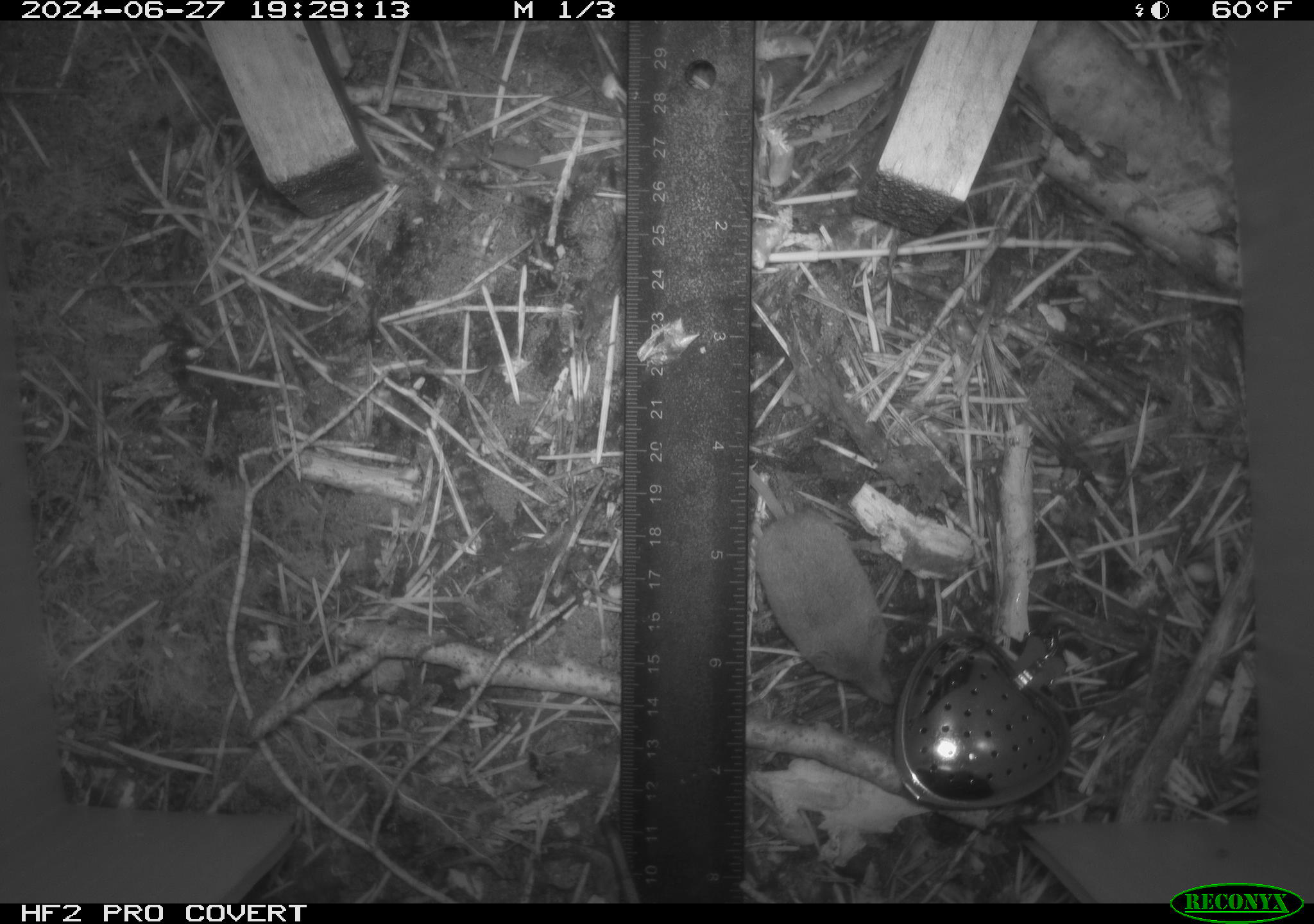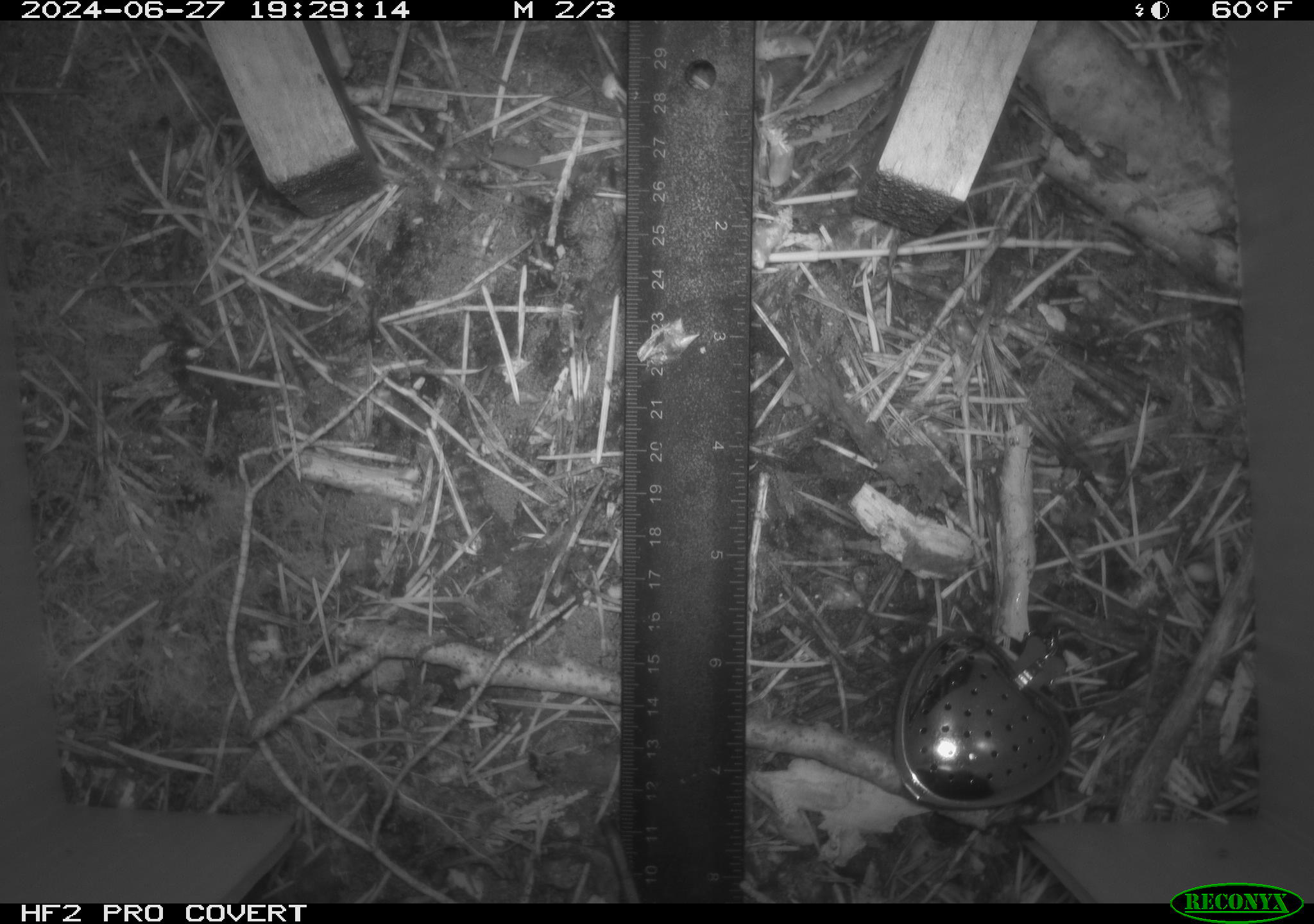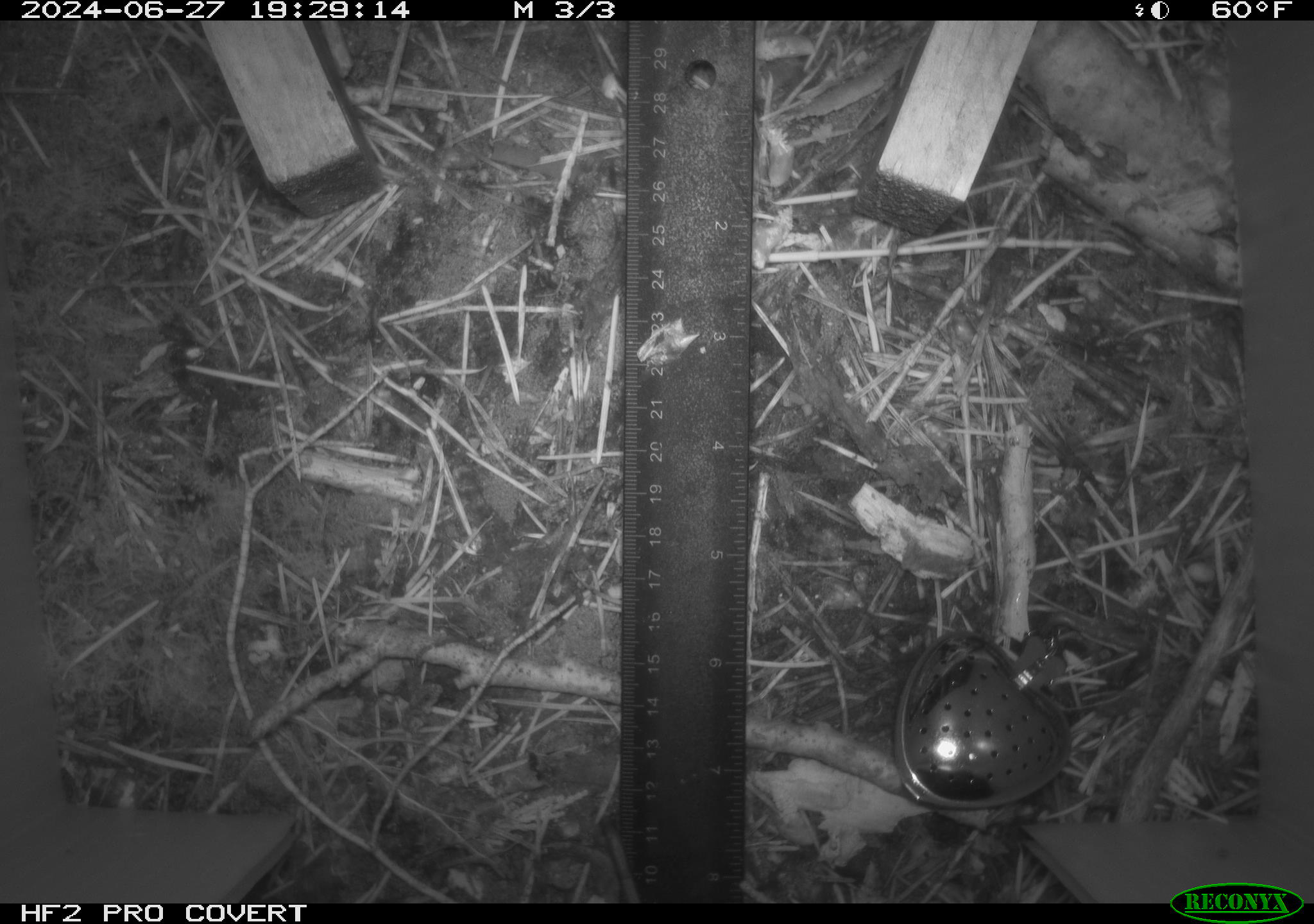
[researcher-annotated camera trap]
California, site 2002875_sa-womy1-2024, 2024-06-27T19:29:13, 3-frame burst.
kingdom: Animalia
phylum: Chordata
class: Mammalia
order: Eulipotyphla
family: Soricidae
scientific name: Soricidae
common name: shrews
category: soricidae family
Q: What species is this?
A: Soricidae family (shrews) (Soricidae).